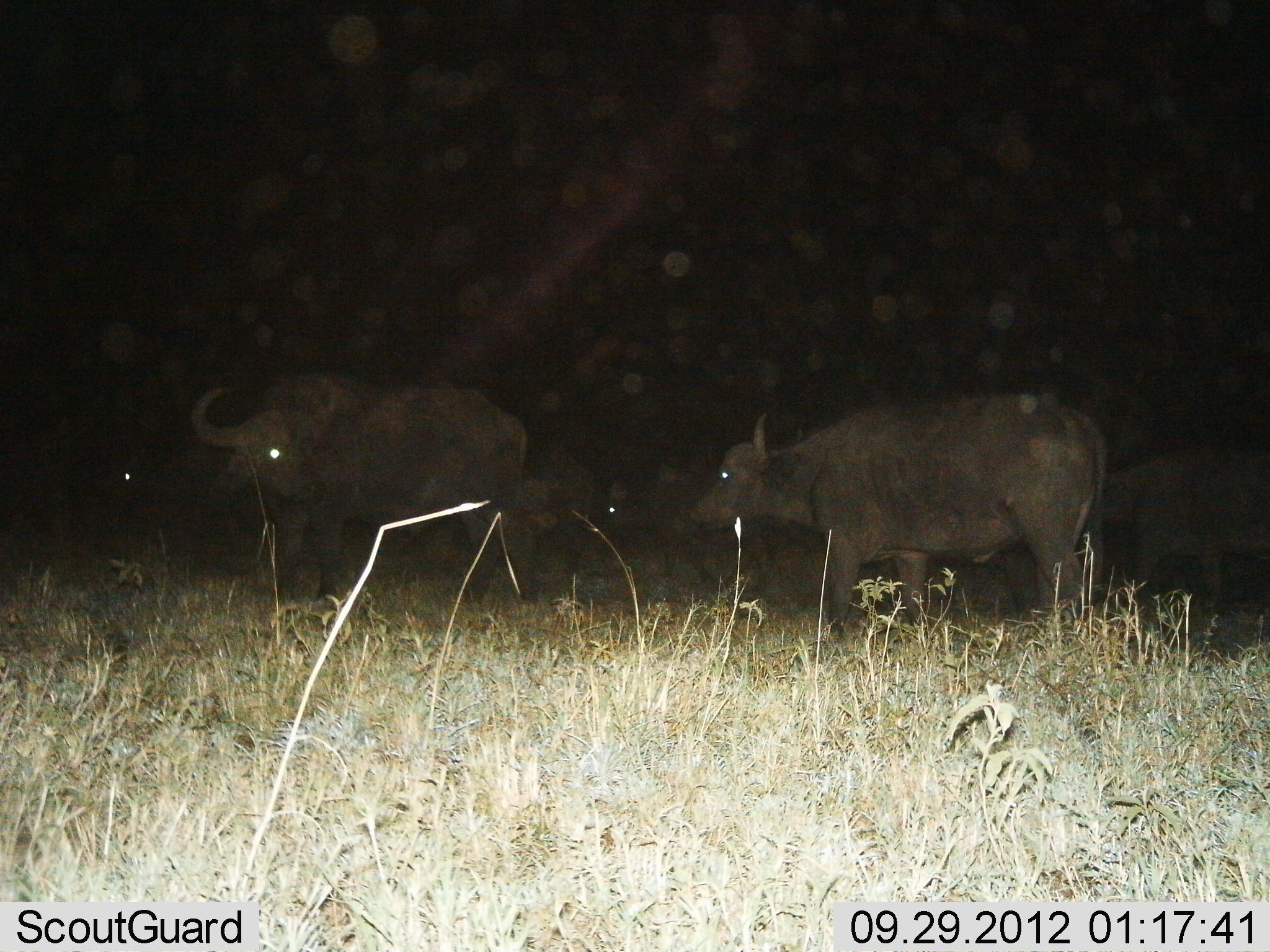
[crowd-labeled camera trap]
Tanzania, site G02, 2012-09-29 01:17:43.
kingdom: Animalia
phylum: Chordata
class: Mammalia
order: Artiodactyla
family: Bovidae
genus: Syncerus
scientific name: Syncerus caffer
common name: cape buffalo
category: buffalo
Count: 6.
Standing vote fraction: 70%.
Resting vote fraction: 0%.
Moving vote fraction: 70%.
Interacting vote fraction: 0%.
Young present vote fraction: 10%.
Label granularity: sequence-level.